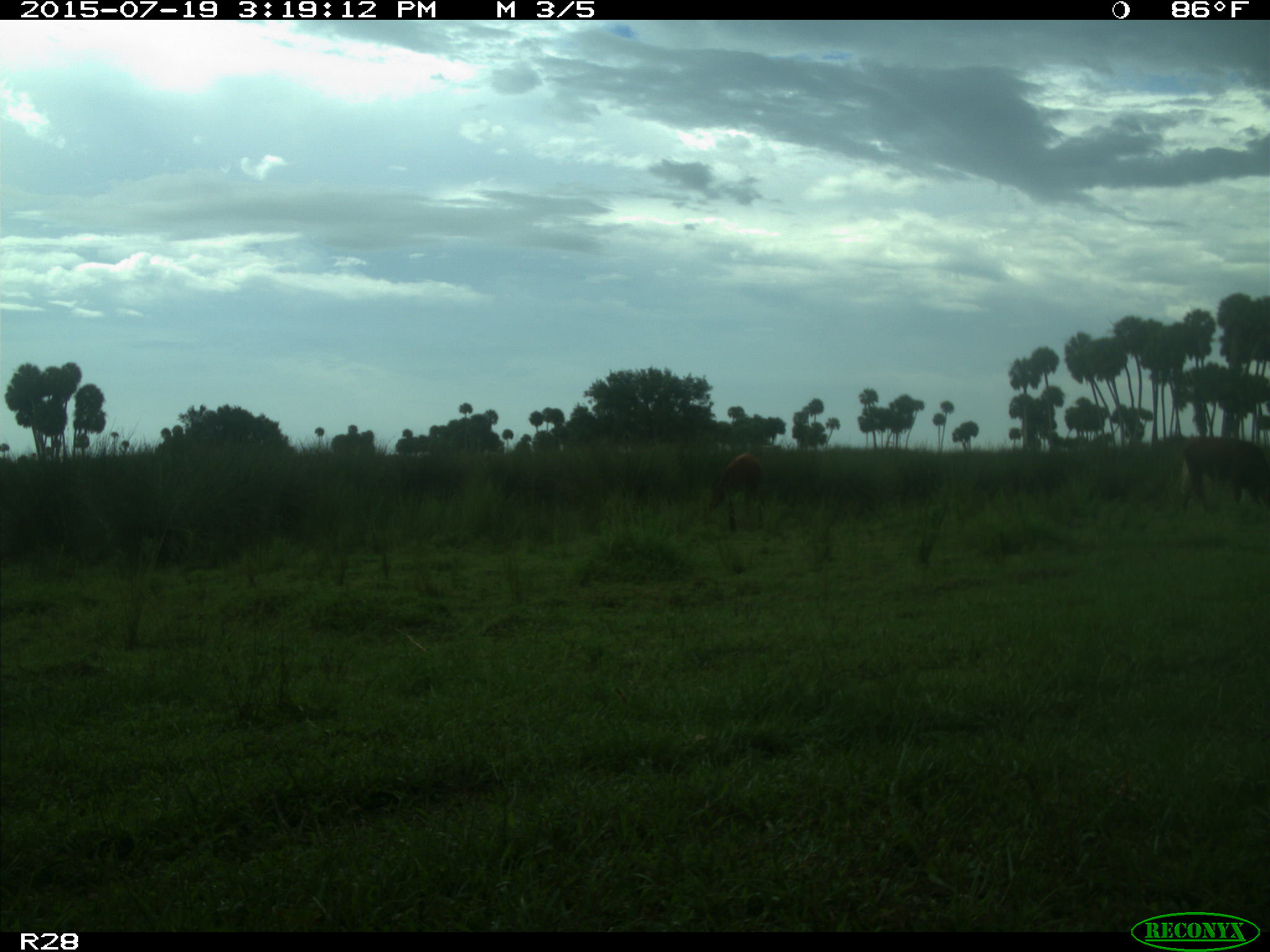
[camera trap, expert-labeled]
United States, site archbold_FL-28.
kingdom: Animalia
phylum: Chordata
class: Mammalia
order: Artiodactyla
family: Bovidae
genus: Bos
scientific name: Bos taurus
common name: domestic cow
Bos taurus (domestic cow).